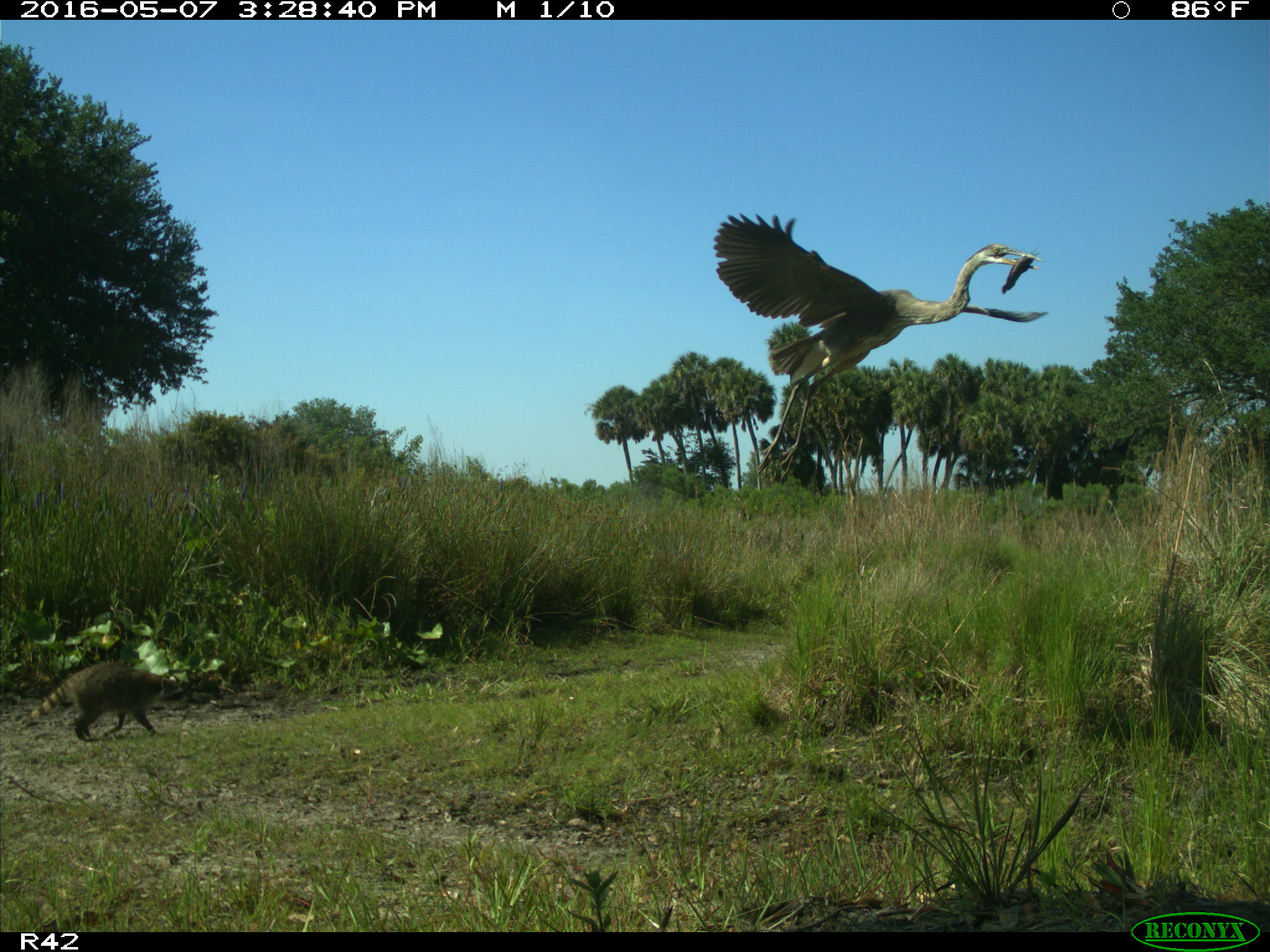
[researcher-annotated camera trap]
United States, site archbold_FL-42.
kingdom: Animalia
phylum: Chordata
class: Mammalia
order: Artiodactyla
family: Bovidae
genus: Bos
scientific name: Bos taurus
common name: domestic cow